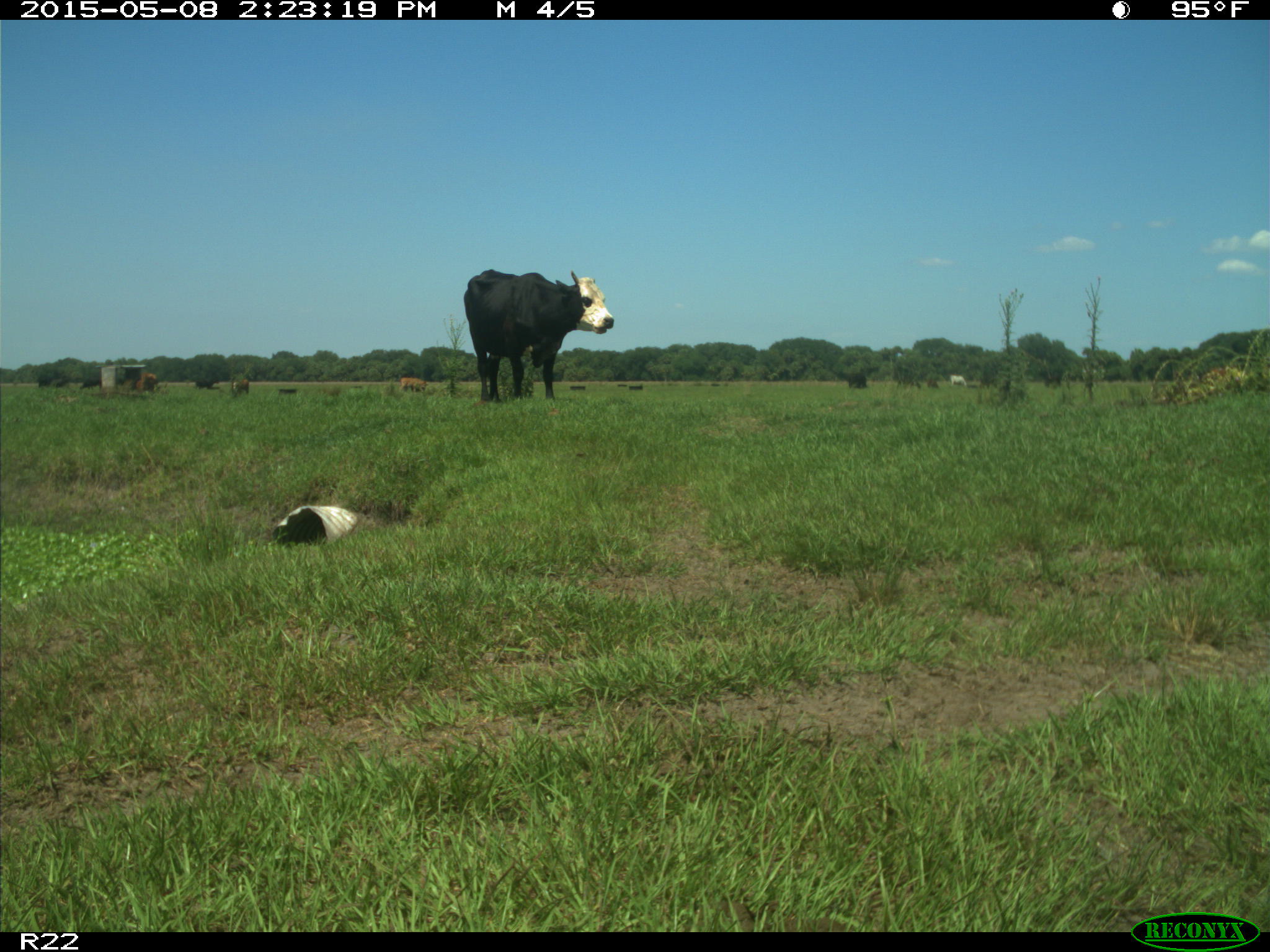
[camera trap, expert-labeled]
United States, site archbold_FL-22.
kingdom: Animalia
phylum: Chordata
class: Mammalia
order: Artiodactyla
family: Bovidae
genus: Bos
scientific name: Bos taurus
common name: domestic cow